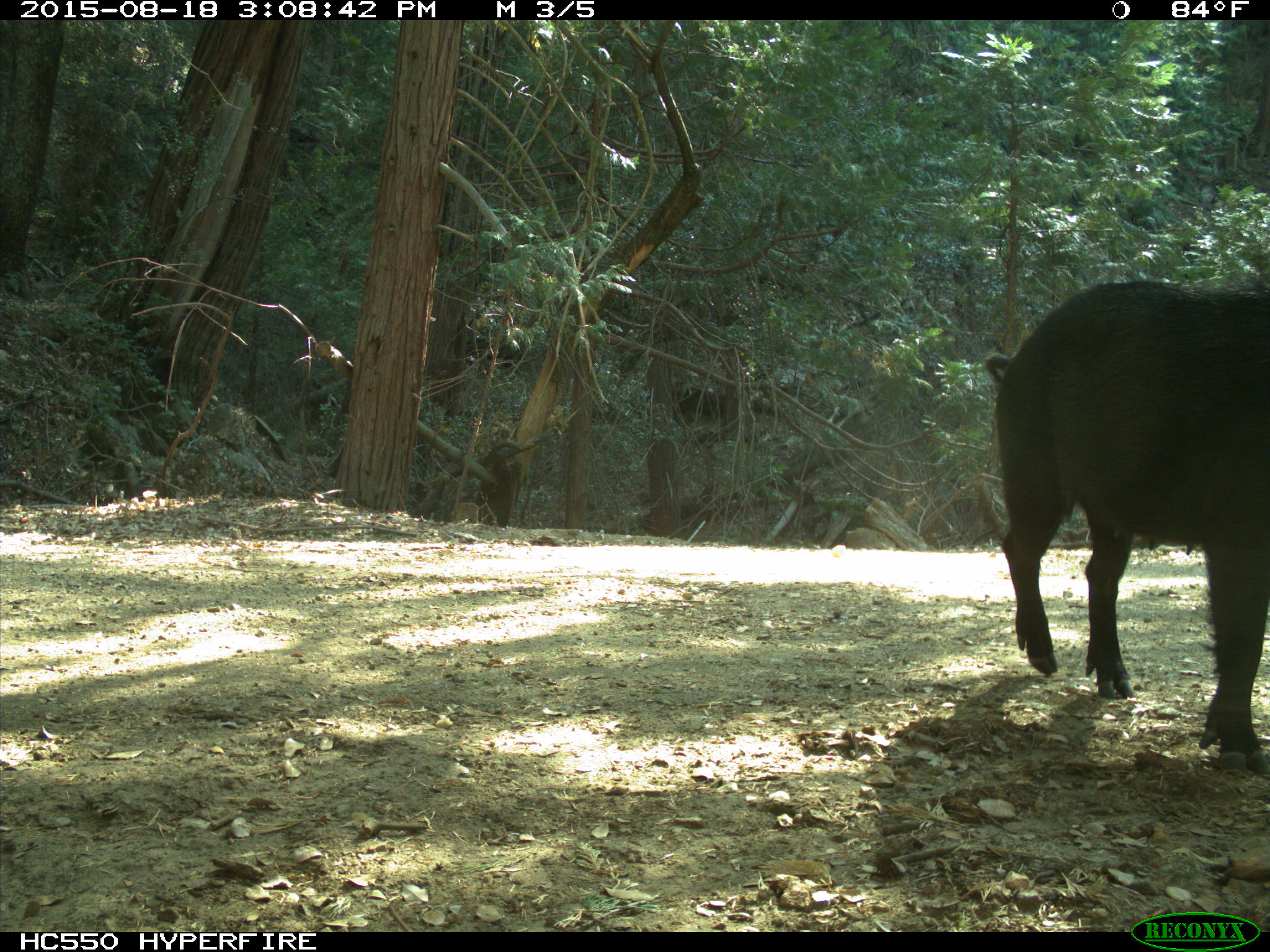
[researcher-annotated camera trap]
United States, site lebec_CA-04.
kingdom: Animalia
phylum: Chordata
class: Mammalia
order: Artiodactyla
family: Suidae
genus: Sus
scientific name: Sus scrofa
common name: wild boar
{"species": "Sus scrofa (wild boar)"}